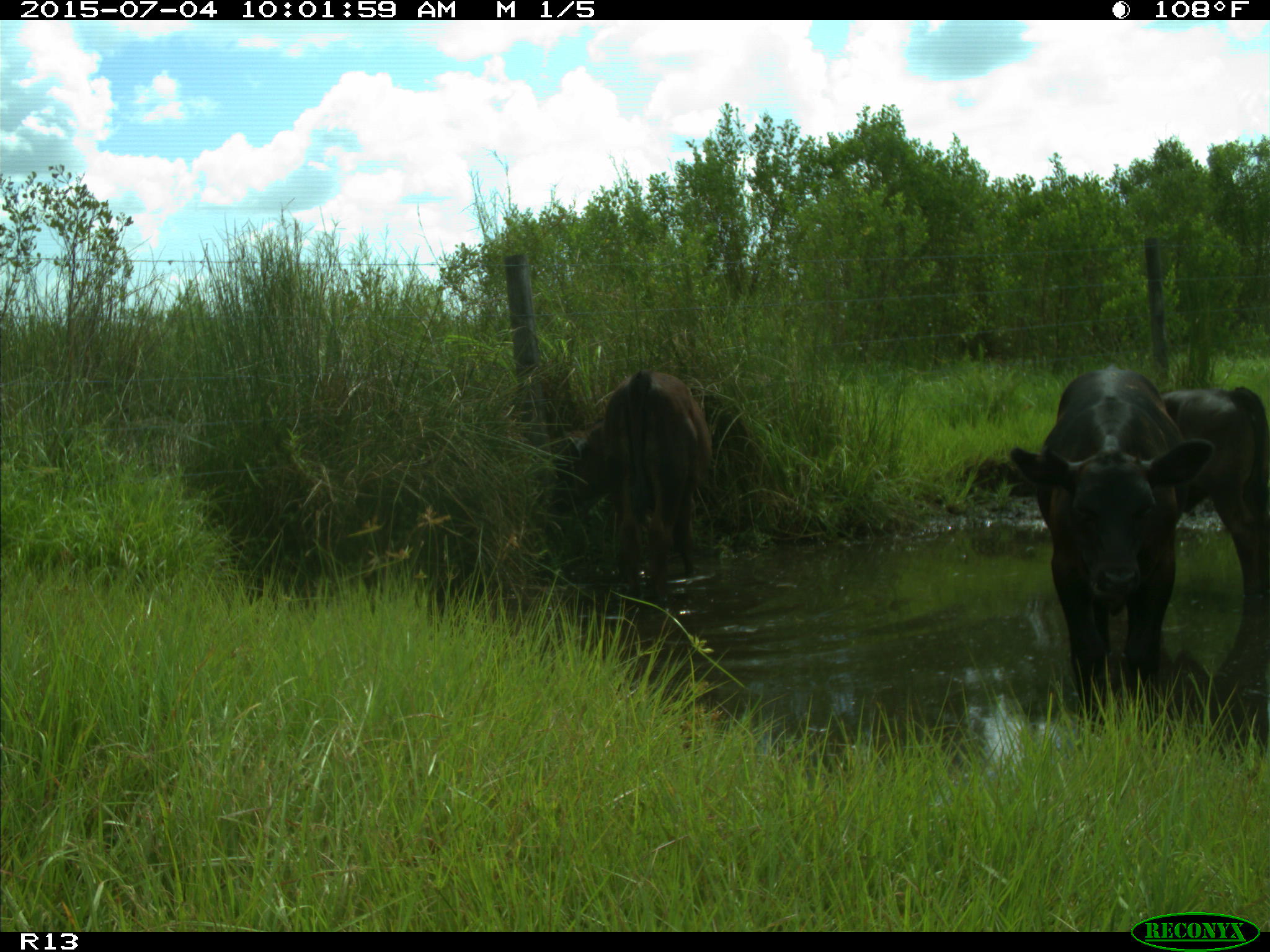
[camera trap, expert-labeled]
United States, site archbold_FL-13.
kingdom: Animalia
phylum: Chordata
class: Mammalia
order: Artiodactyla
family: Bovidae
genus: Bos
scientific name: Bos taurus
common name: domestic cow